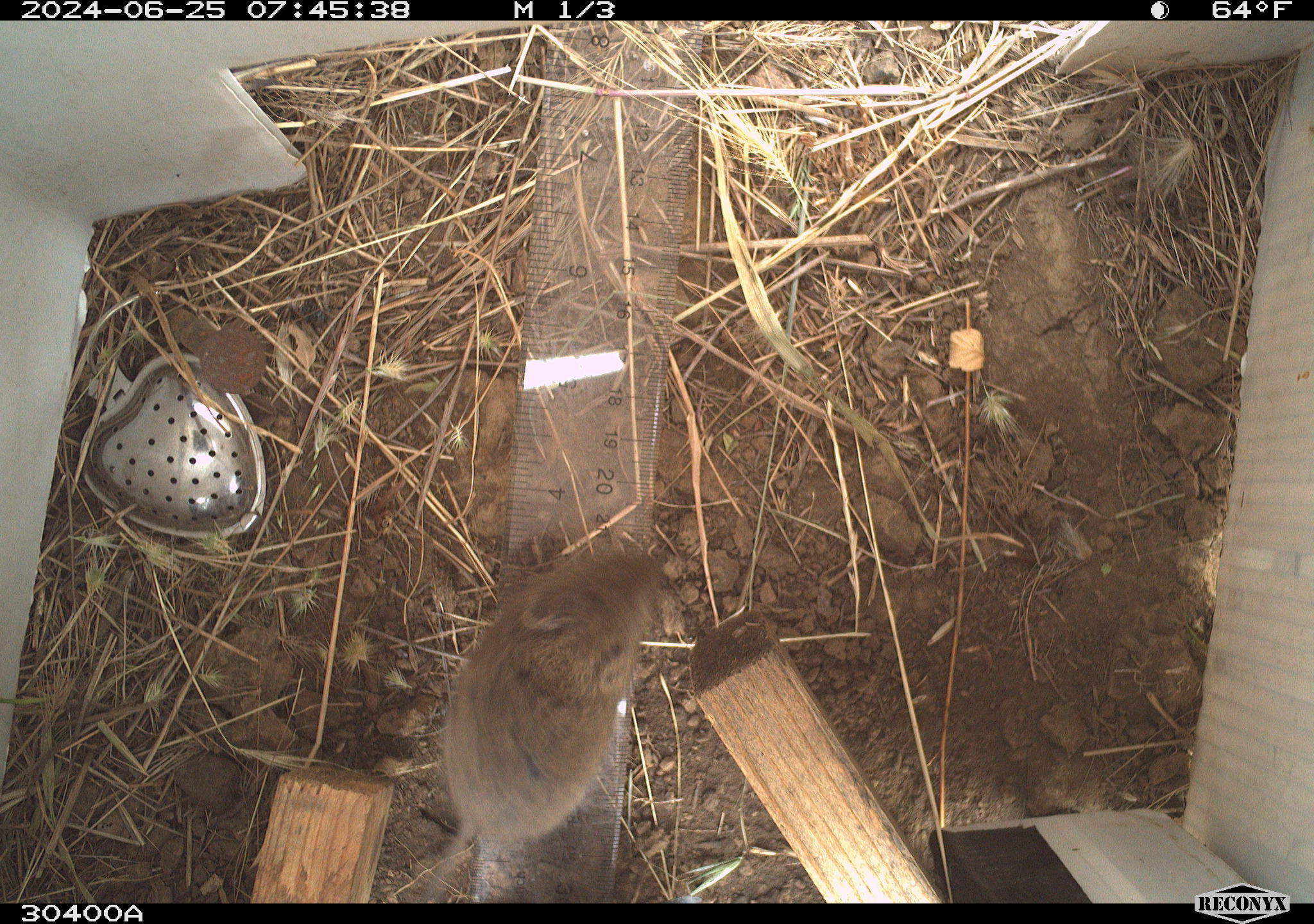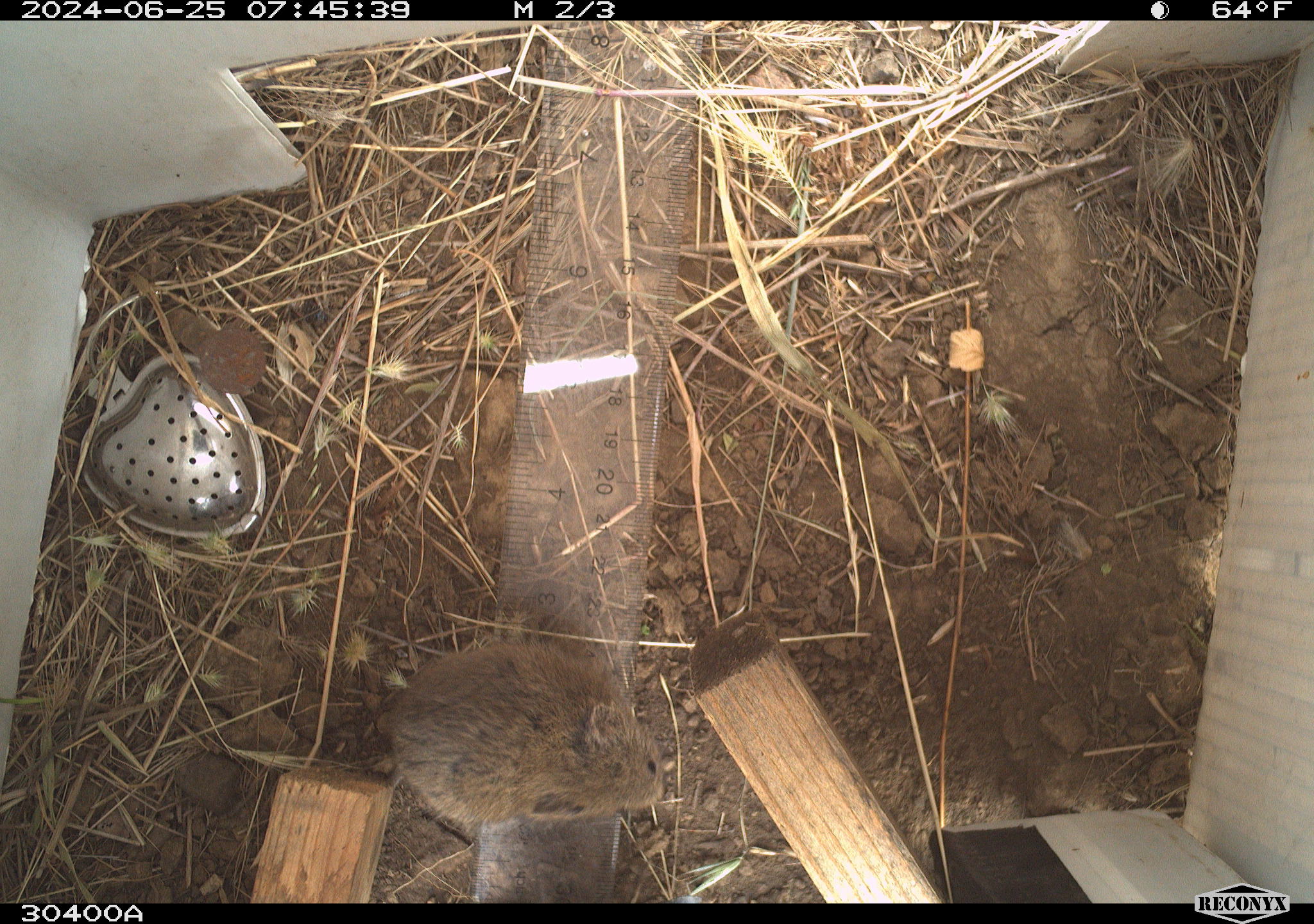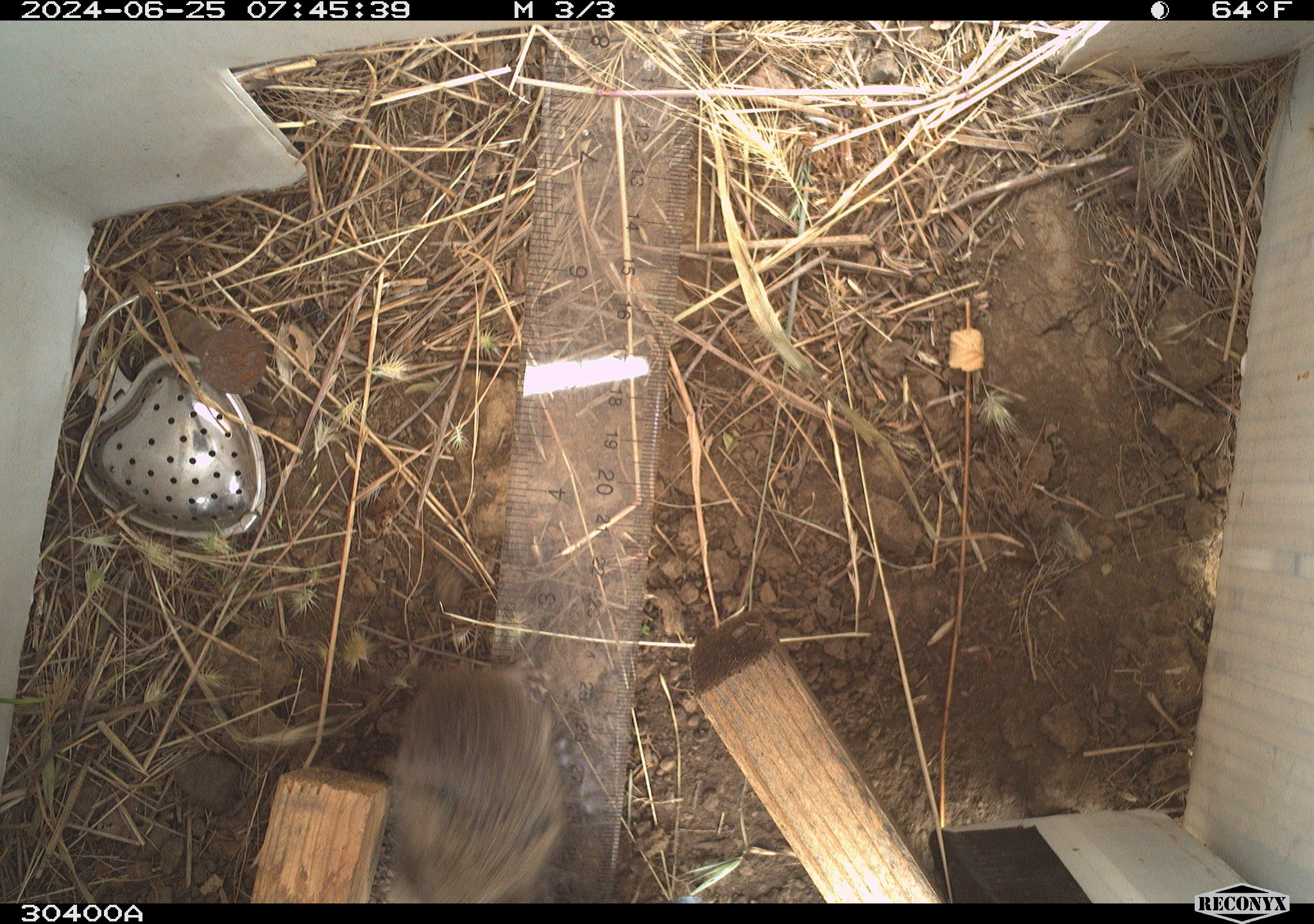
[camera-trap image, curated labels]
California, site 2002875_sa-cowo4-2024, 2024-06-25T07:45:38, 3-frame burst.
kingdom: Animalia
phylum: Chordata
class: Mammalia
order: Rodentia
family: Cricetidae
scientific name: Arvicolinae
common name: voles, lemmings, and muskrats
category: arvicolinae subfamily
Arvicolinae subfamily (voles, lemmings, and muskrats) (Arvicolinae).